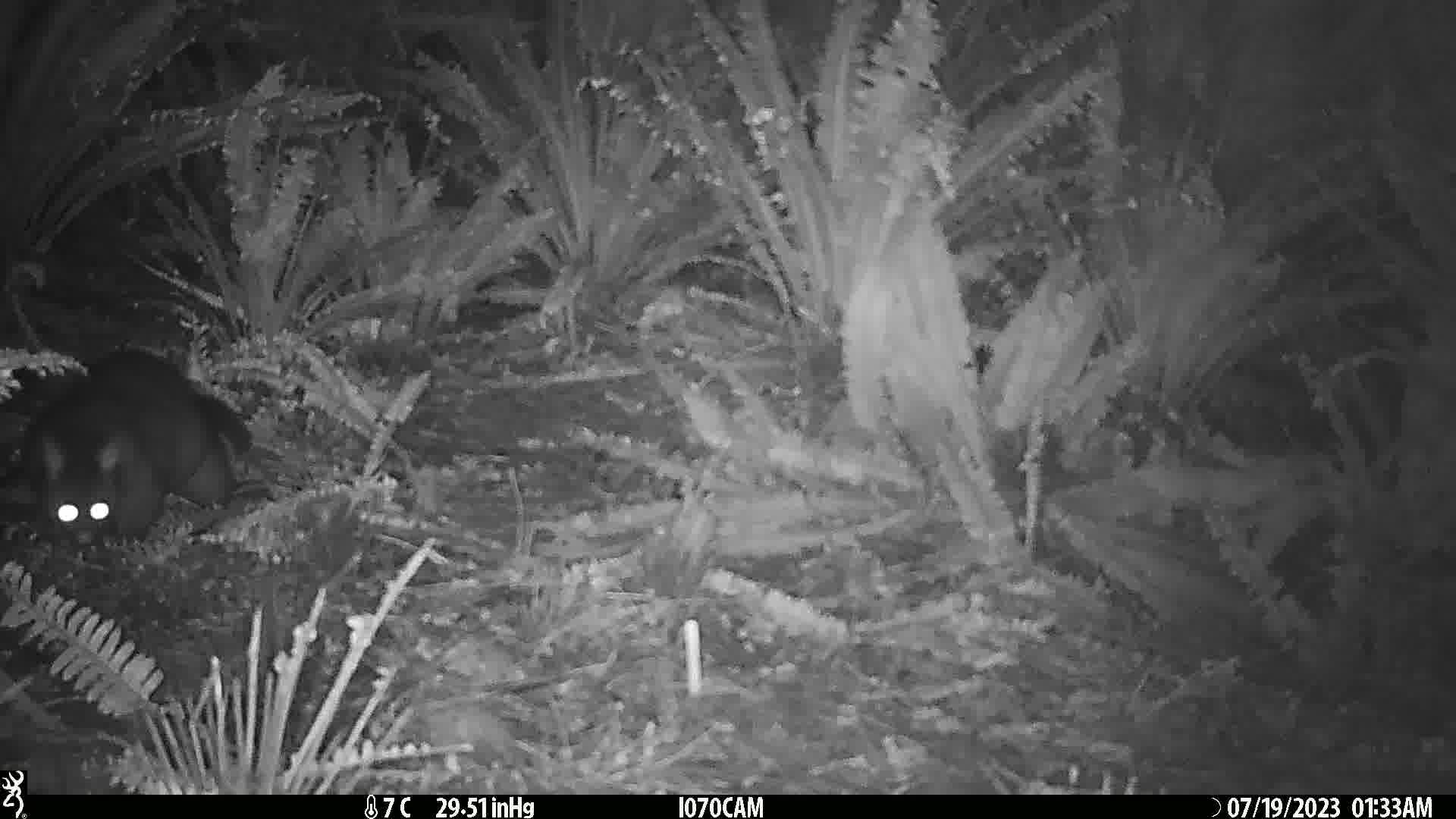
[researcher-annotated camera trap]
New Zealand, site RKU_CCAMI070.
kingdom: Animalia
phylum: Chordata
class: Mammalia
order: Diprotodontia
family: Phalangeridae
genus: Trichosurus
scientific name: Trichosurus vulpecula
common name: common brushtail possum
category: possum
Possum (common brushtail possum) (Trichosurus vulpecula).